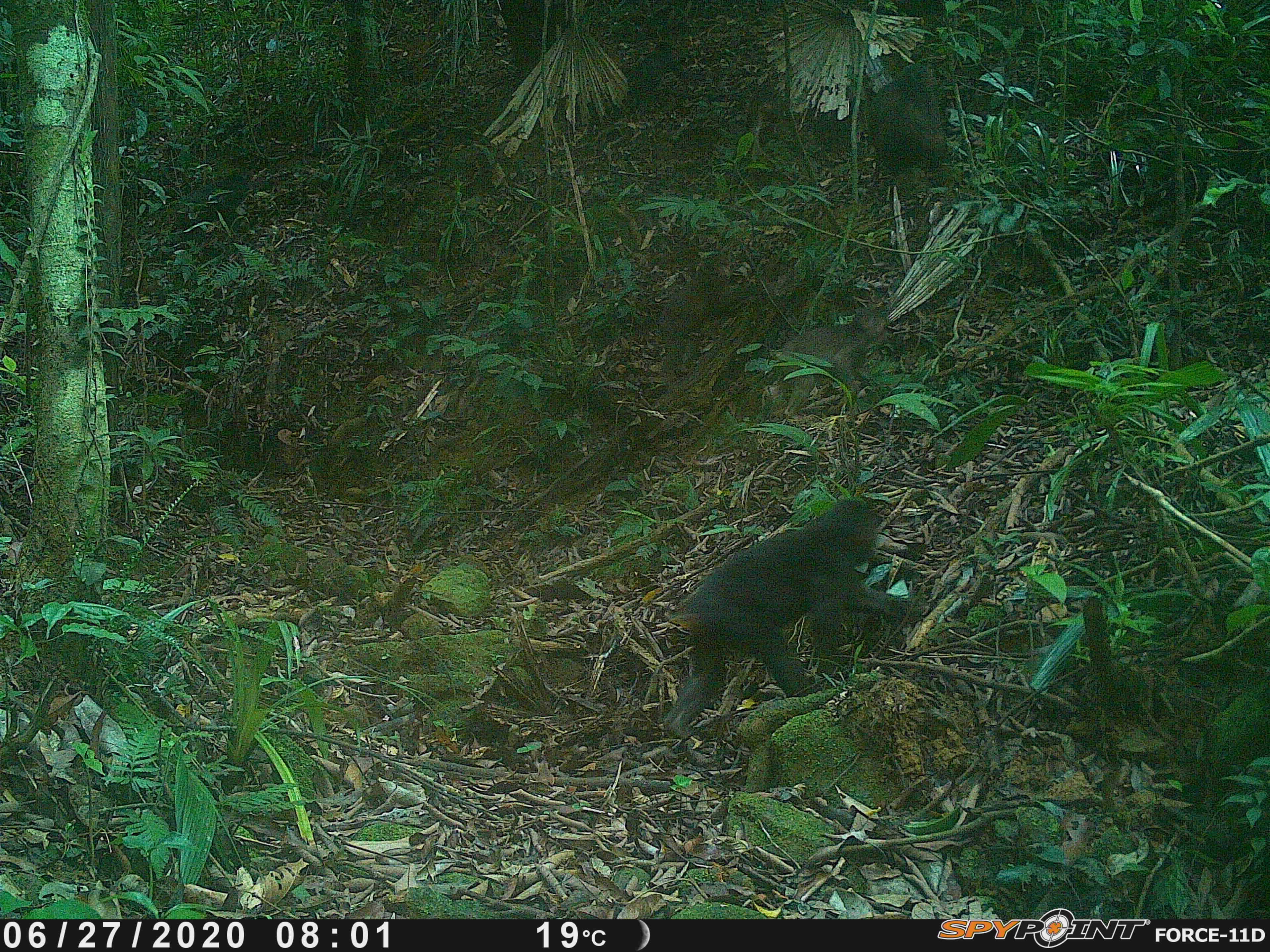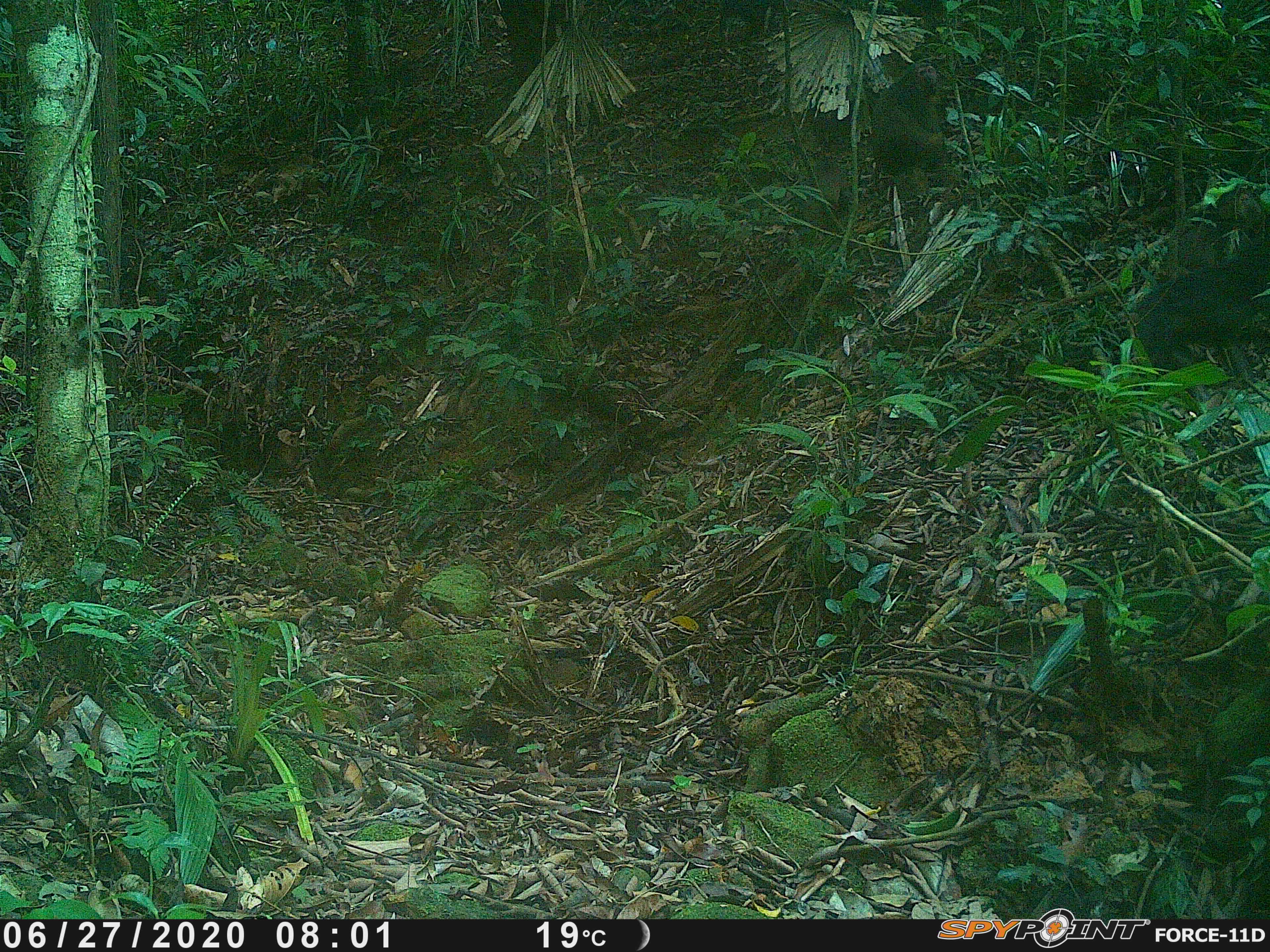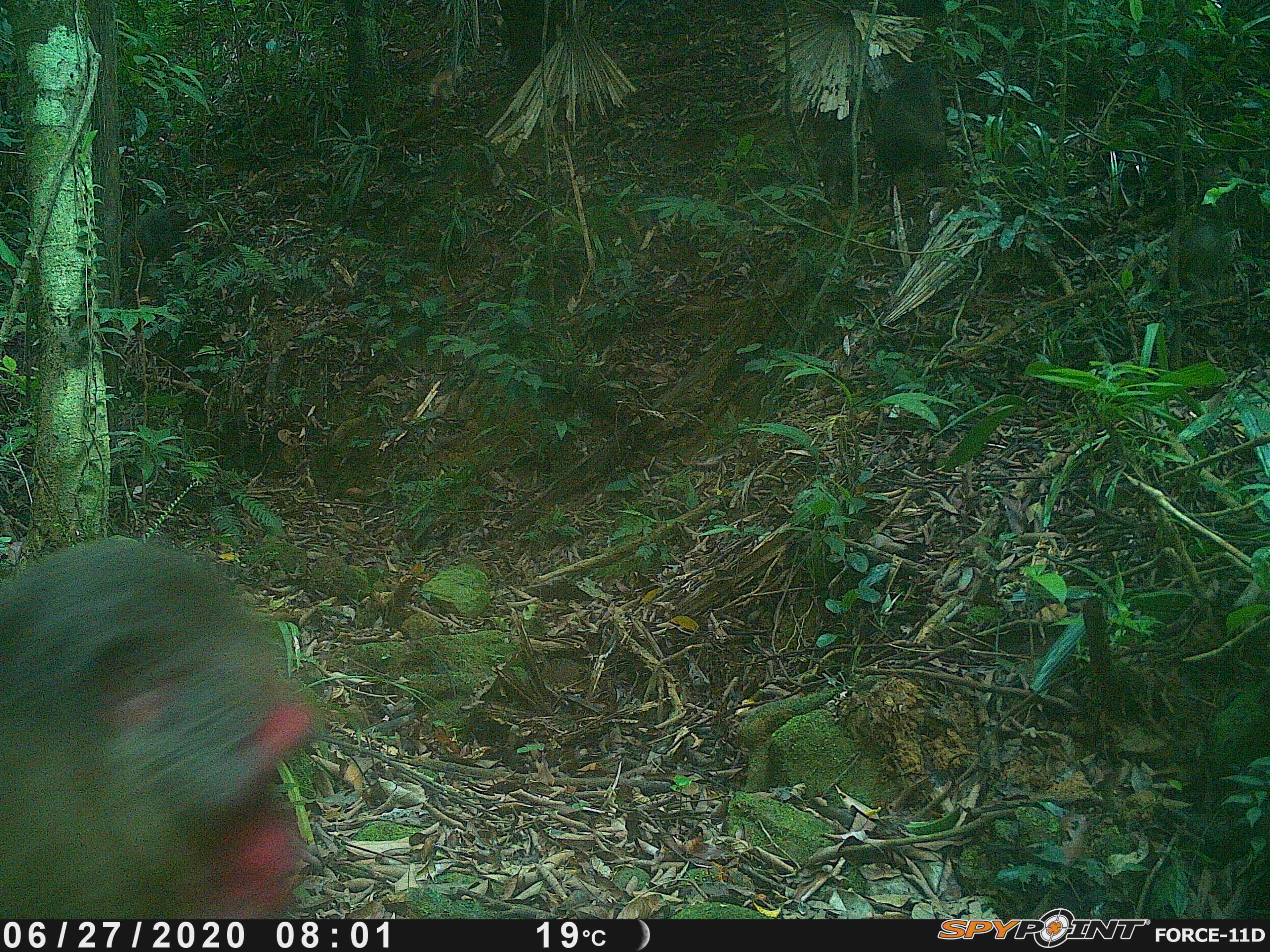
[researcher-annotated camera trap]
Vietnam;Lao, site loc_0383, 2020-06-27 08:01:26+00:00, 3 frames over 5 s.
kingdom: Animalia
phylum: Chordata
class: Mammalia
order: Primates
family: Cercopithecidae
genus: Macaca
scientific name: Macaca arctoides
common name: stump-tailed macaque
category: stump tailed macaque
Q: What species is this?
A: Stump tailed macaque (stump-tailed macaque) (Macaca arctoides).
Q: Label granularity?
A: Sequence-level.